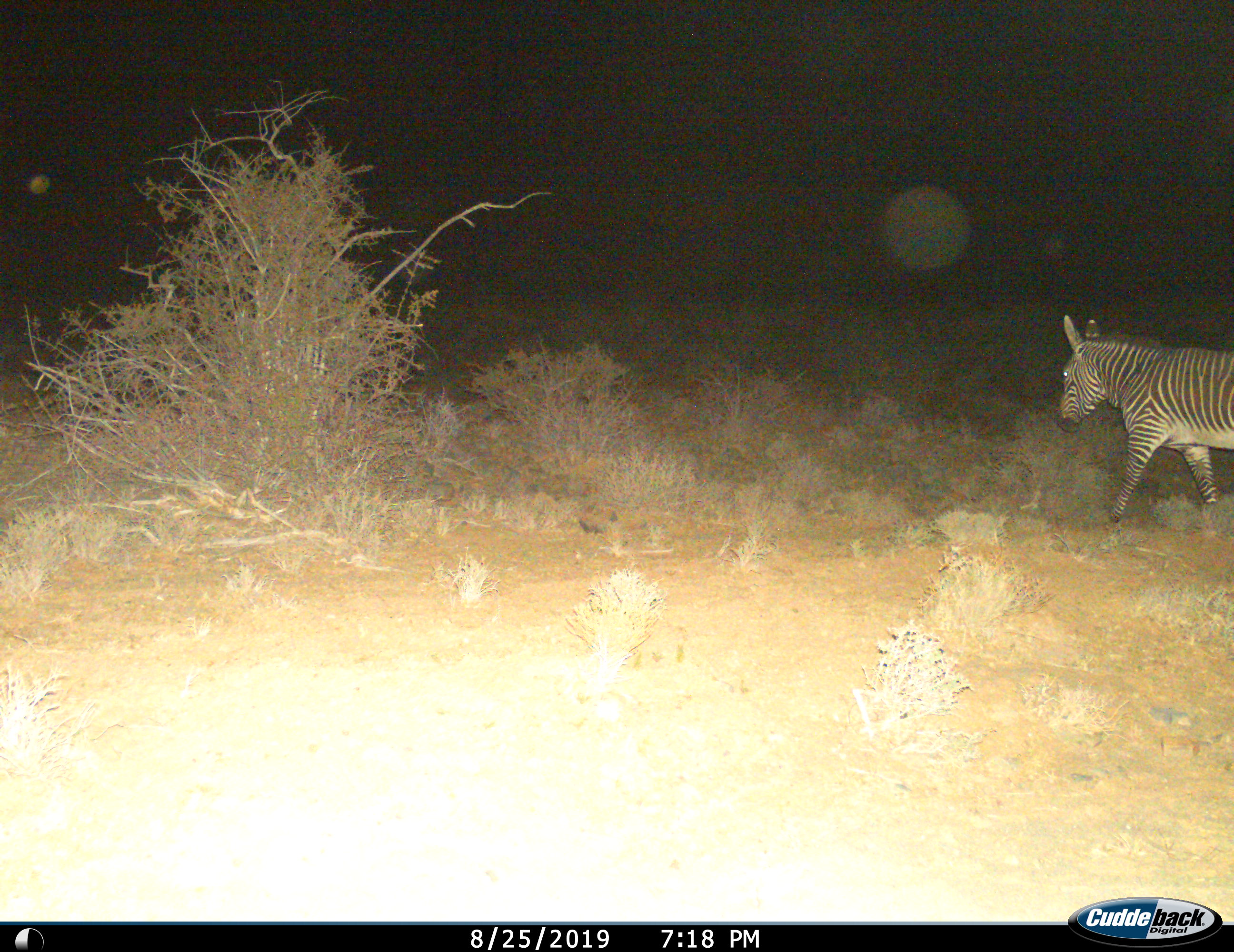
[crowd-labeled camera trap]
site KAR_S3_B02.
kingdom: Animalia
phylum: Chordata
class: Mammalia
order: Perissodactyla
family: Equidae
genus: Equus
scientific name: Equus zebra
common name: mountain zebra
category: zebramountain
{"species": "zebramountain (mountain zebra) (Equus zebra)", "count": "1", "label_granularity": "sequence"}